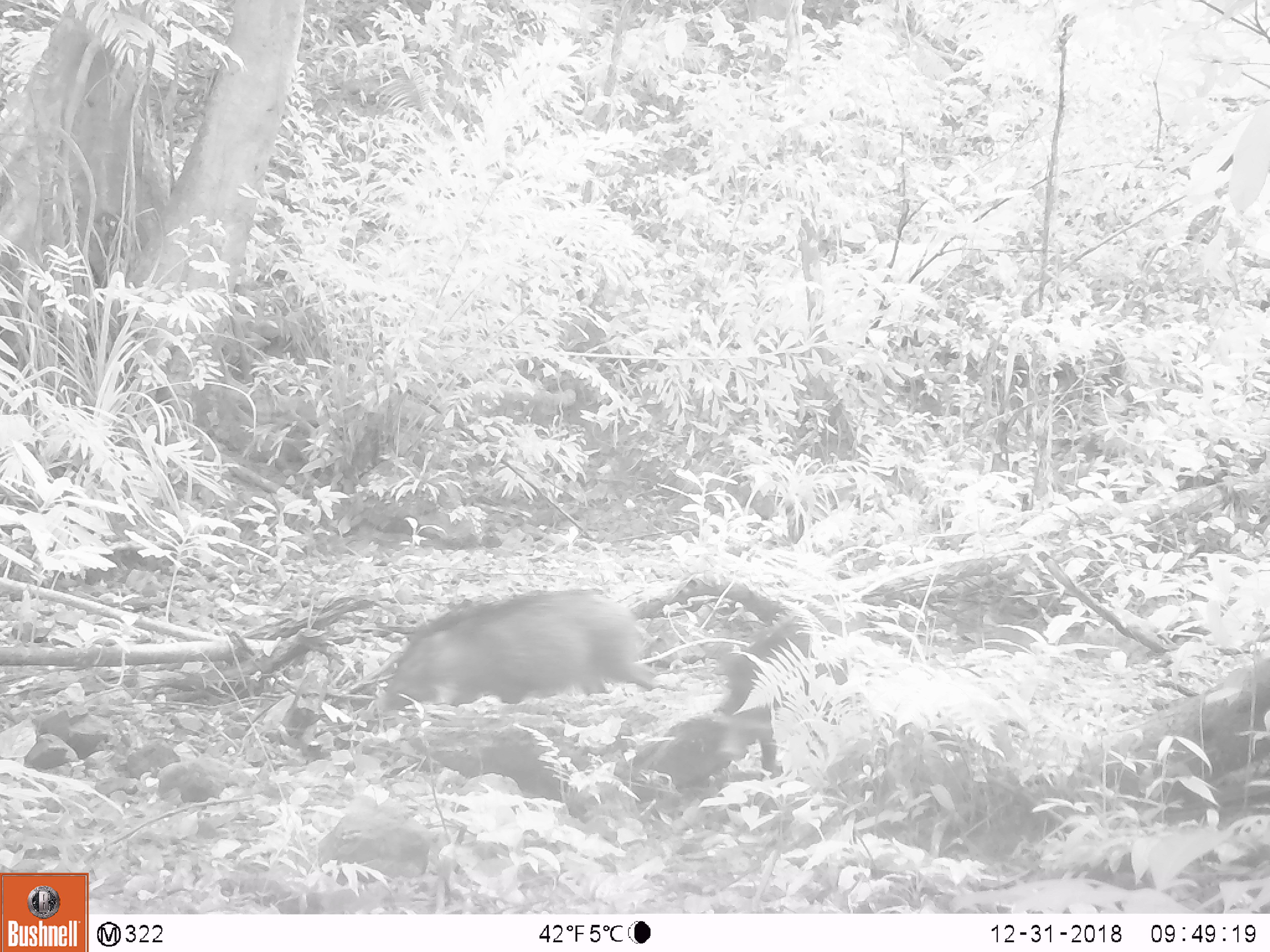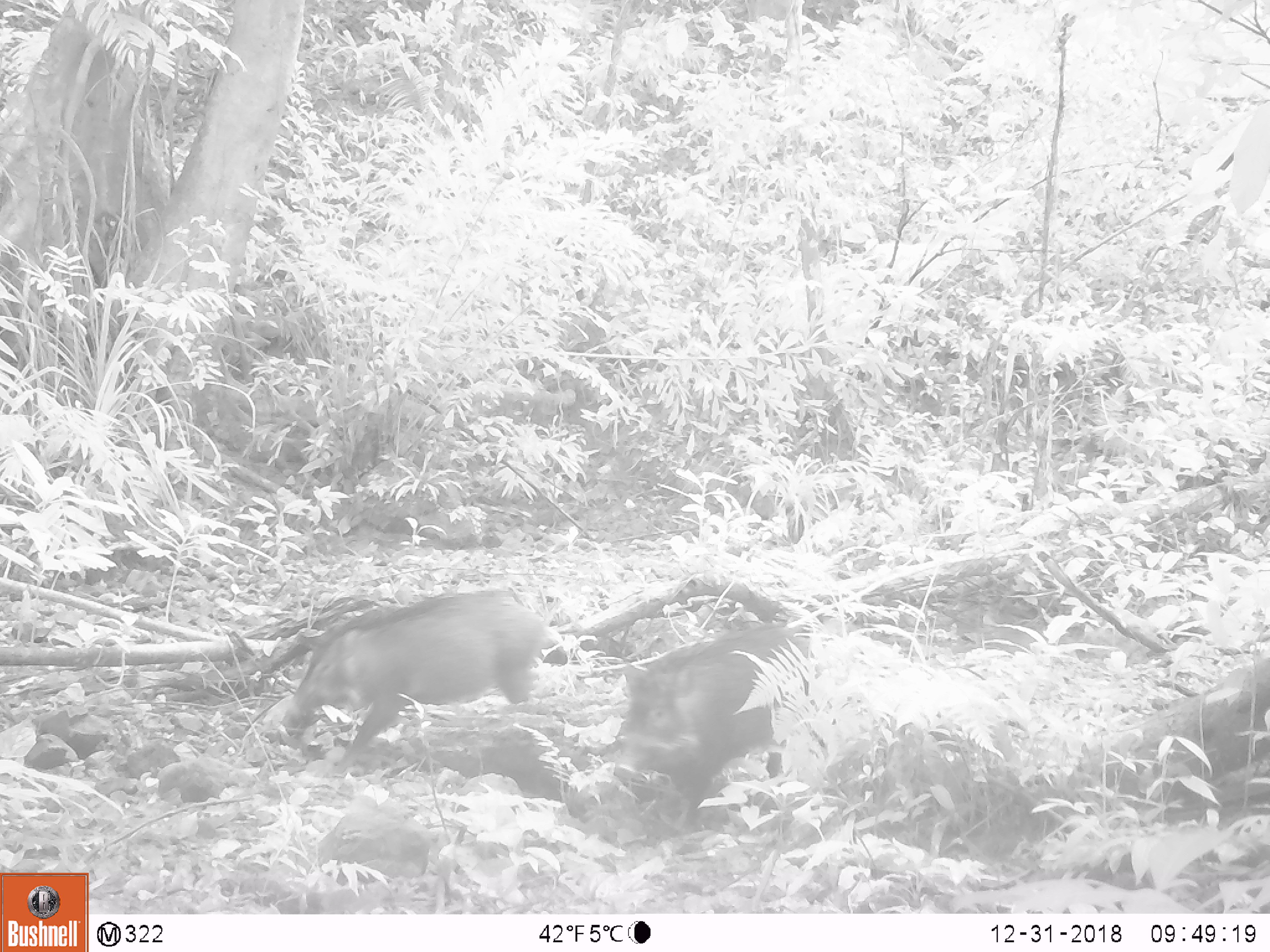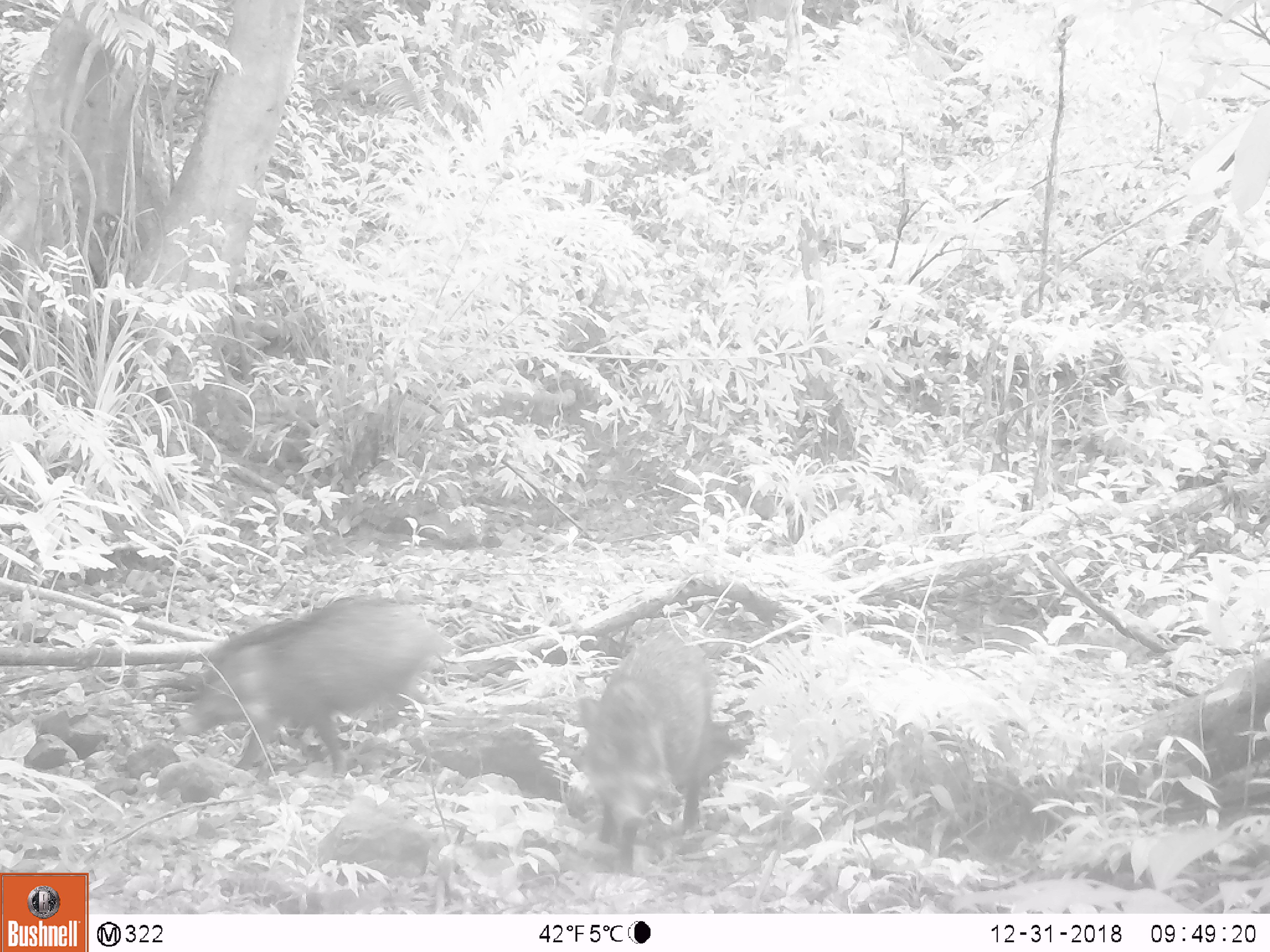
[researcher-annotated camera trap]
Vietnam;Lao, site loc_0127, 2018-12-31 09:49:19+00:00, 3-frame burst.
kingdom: Animalia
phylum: Chordata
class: Mammalia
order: Artiodactyla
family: Suidae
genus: Sus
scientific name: Sus scrofa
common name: eurasian wild pig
Eurasian wild pig (Sus scrofa). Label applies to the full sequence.